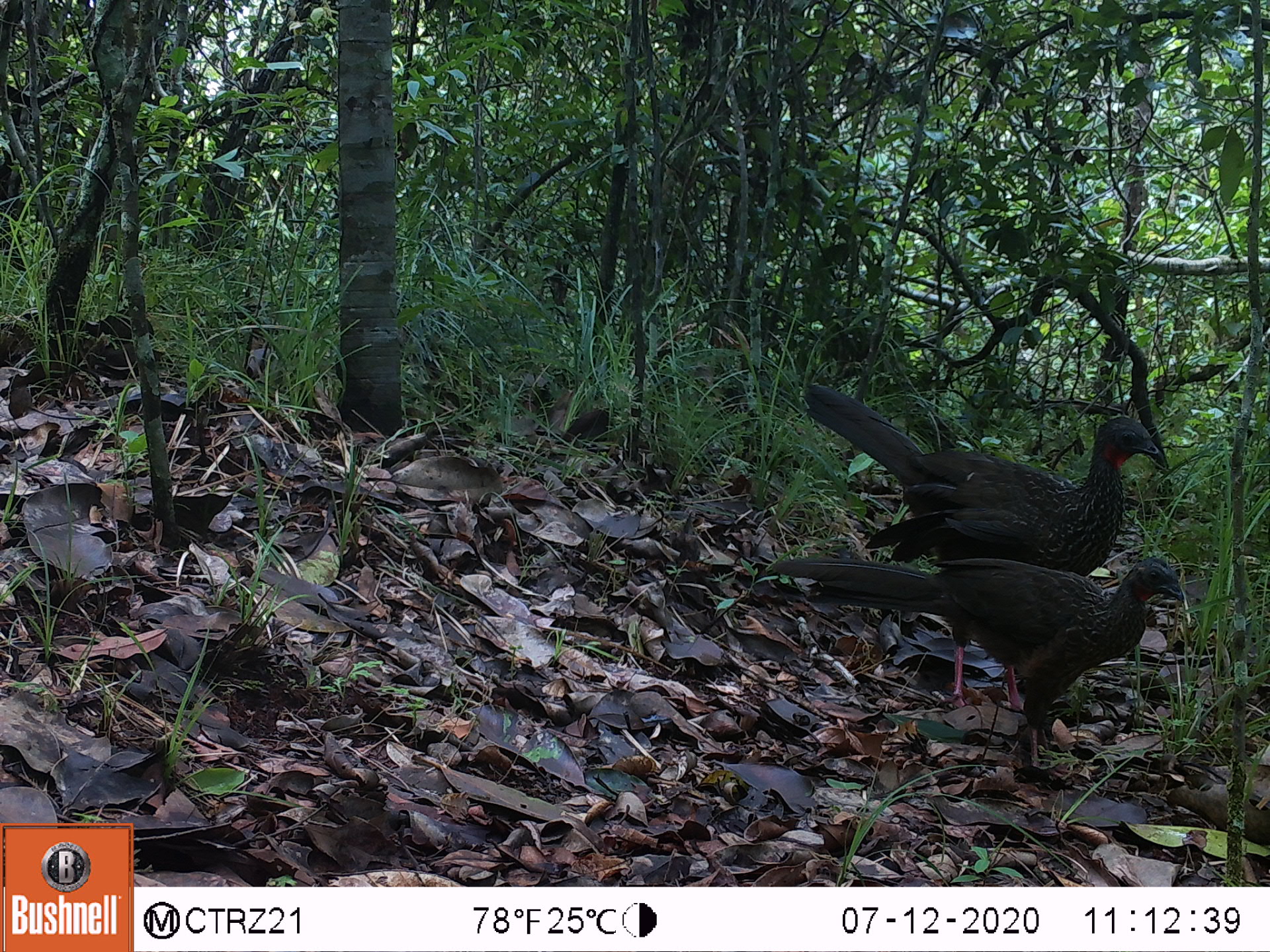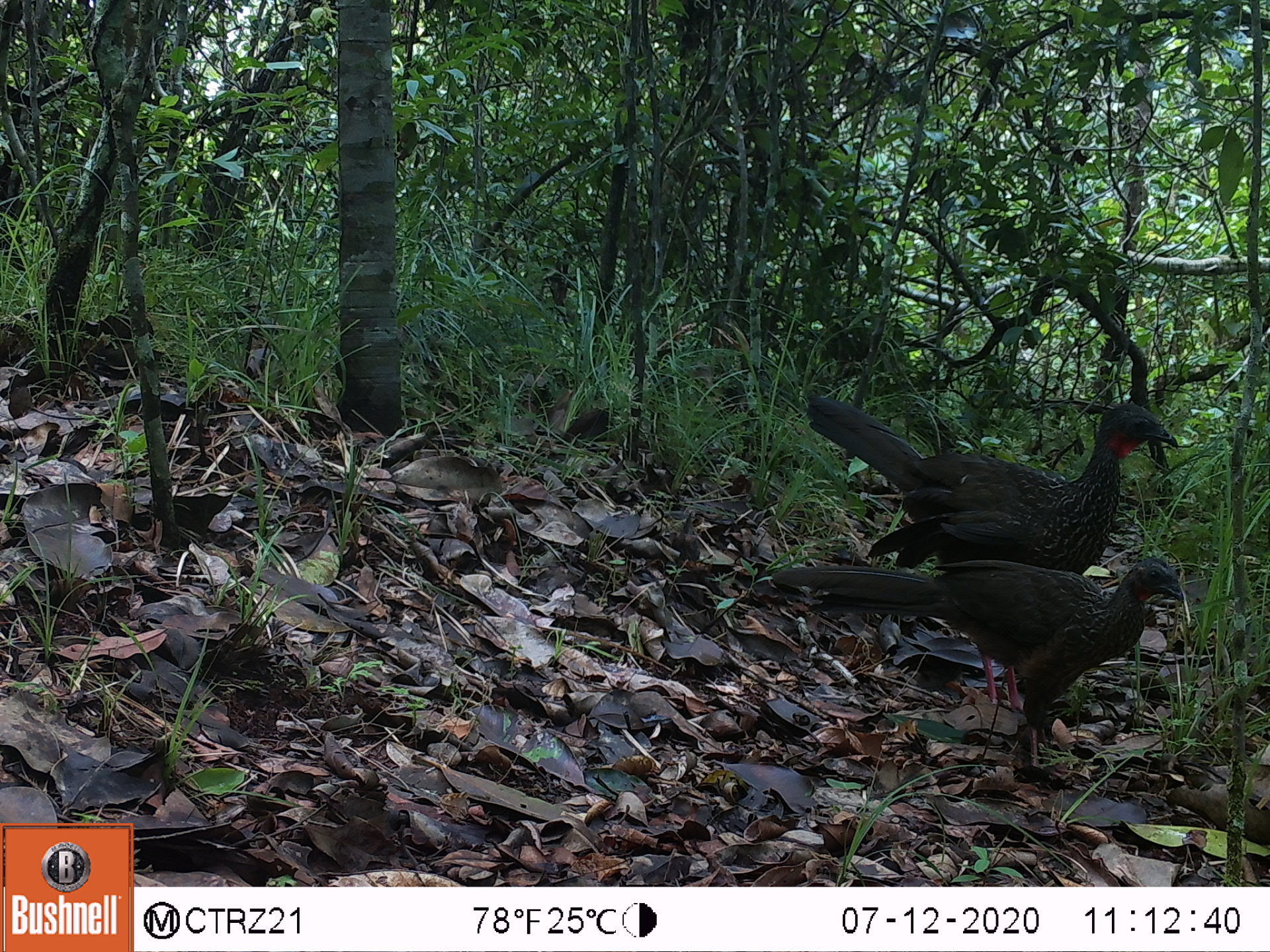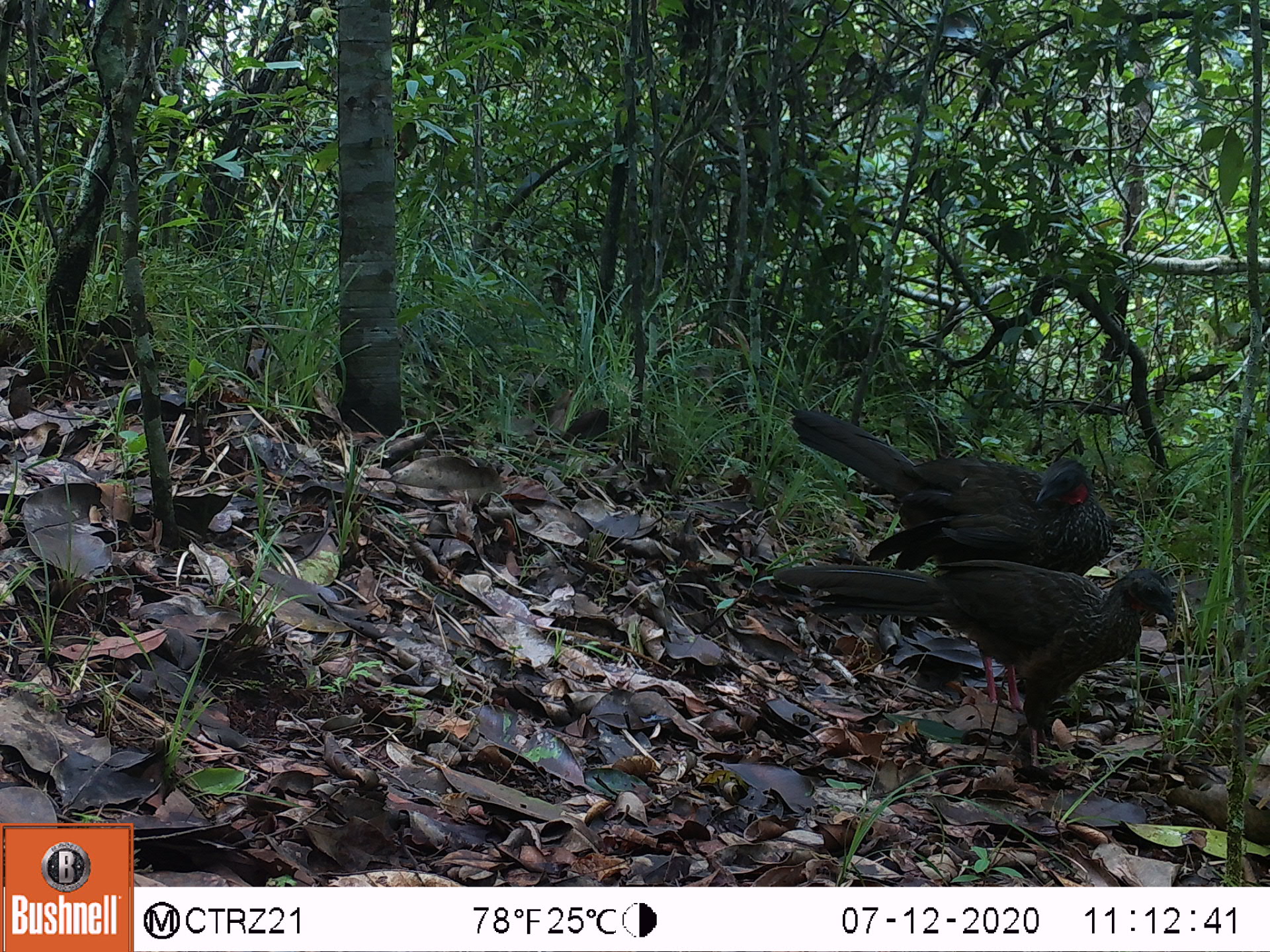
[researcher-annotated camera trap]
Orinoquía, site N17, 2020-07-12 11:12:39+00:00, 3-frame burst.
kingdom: Animalia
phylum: Chordata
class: Aves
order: Galliformes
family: Cracidae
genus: Penelope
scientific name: Penelope jacquacu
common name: spix's guan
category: spixs guan